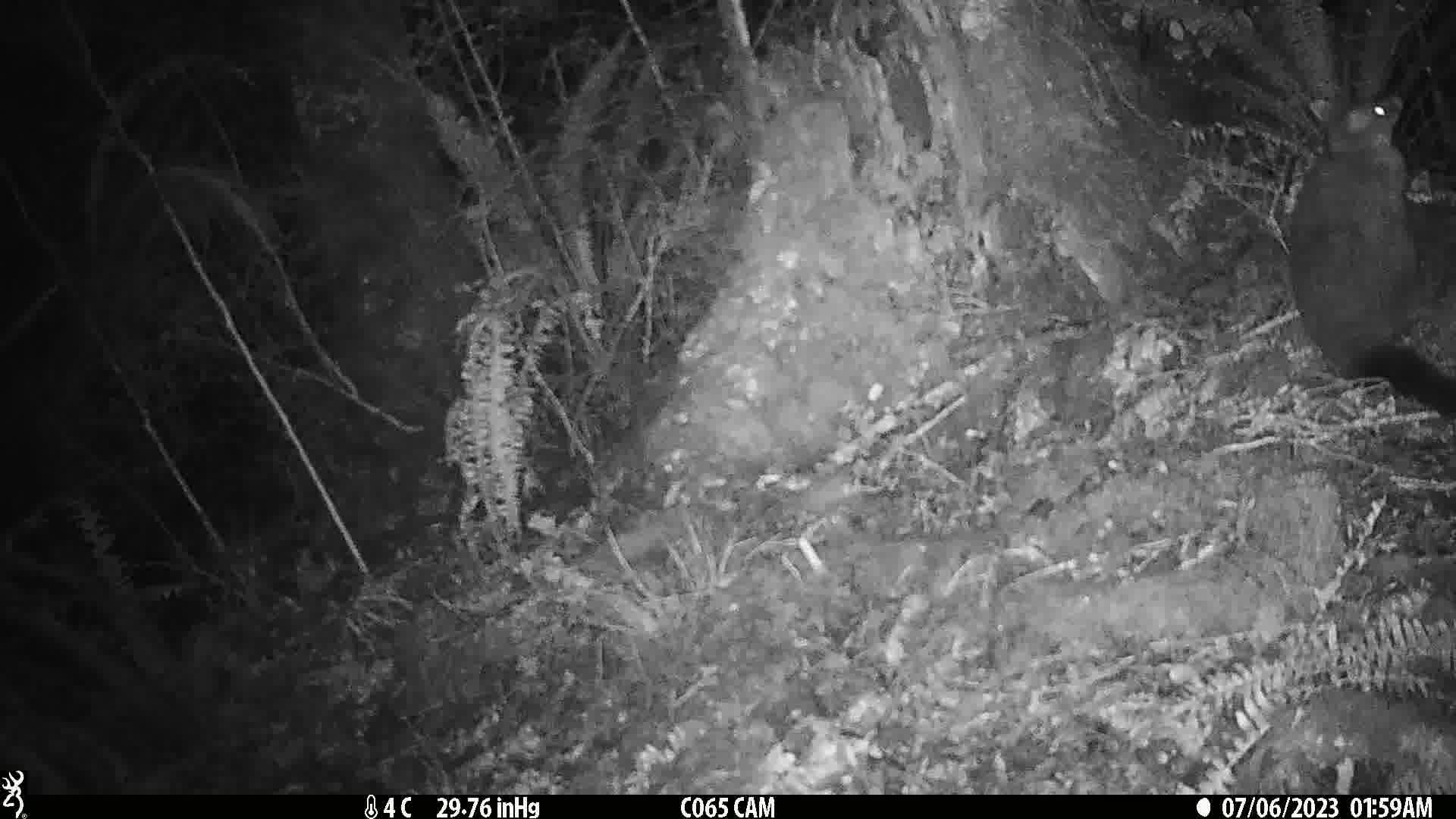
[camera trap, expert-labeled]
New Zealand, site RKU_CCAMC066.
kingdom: Animalia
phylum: Chordata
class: Mammalia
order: Diprotodontia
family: Phalangeridae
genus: Trichosurus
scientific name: Trichosurus vulpecula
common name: common brushtail possum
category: possum